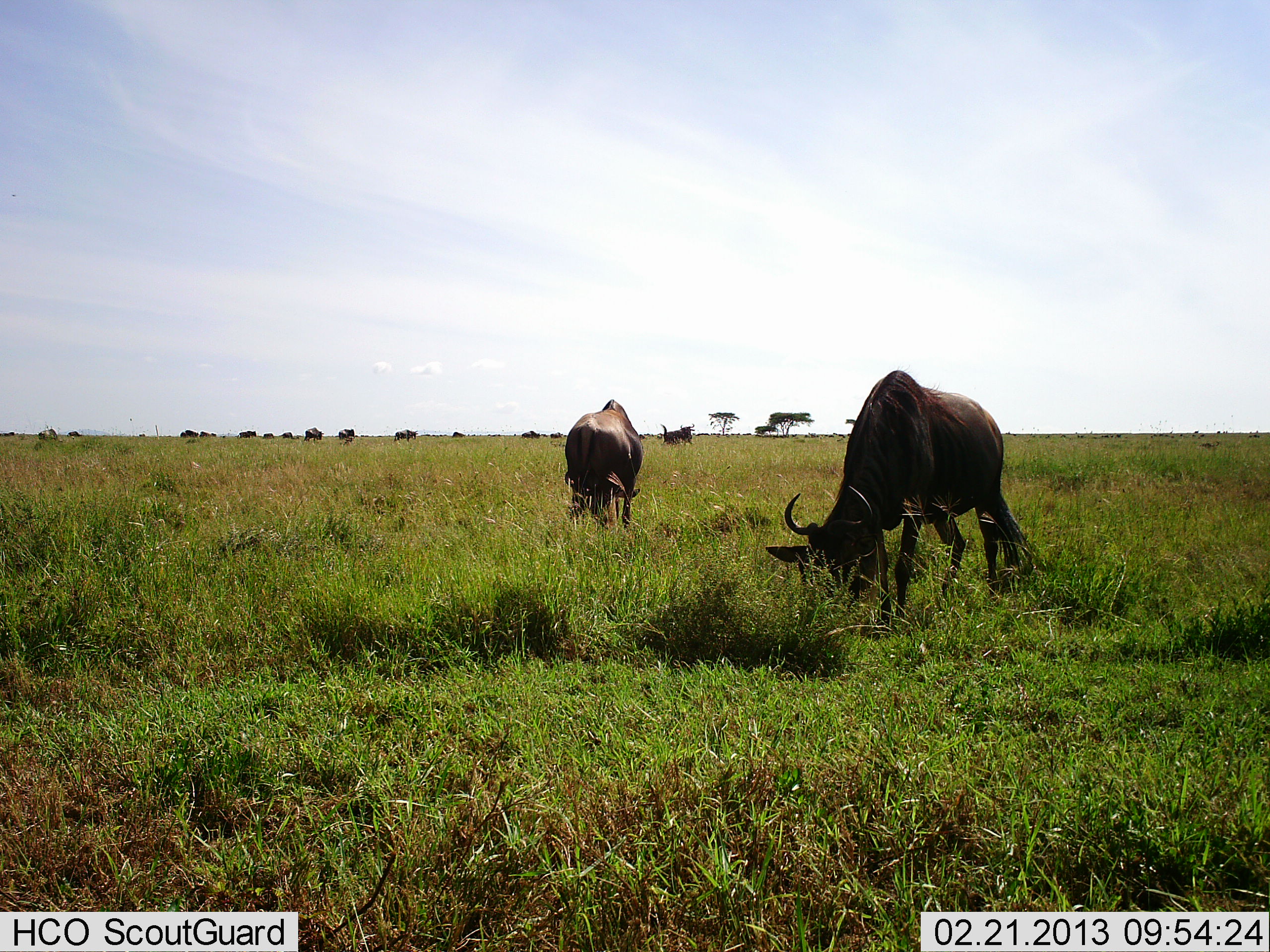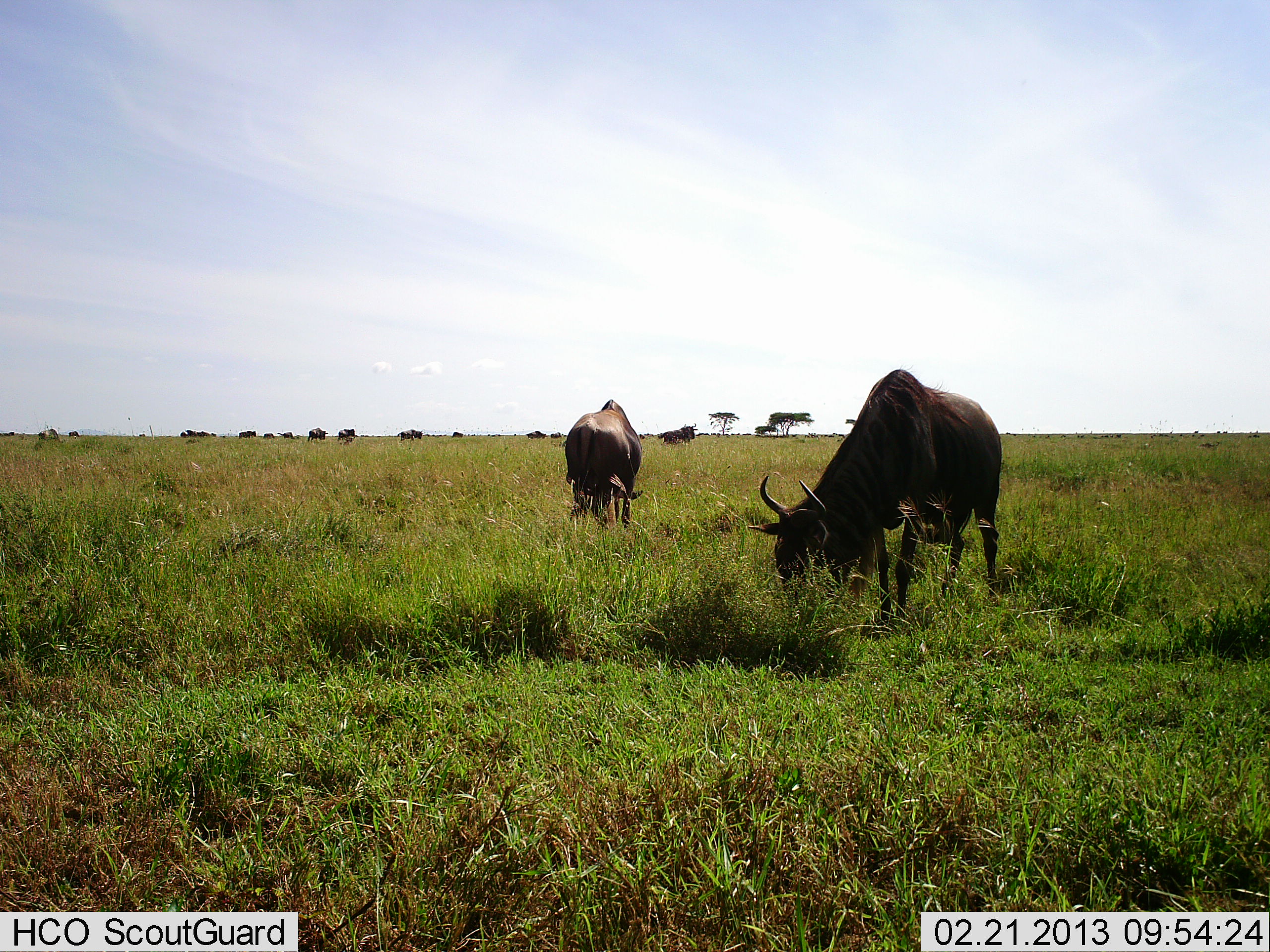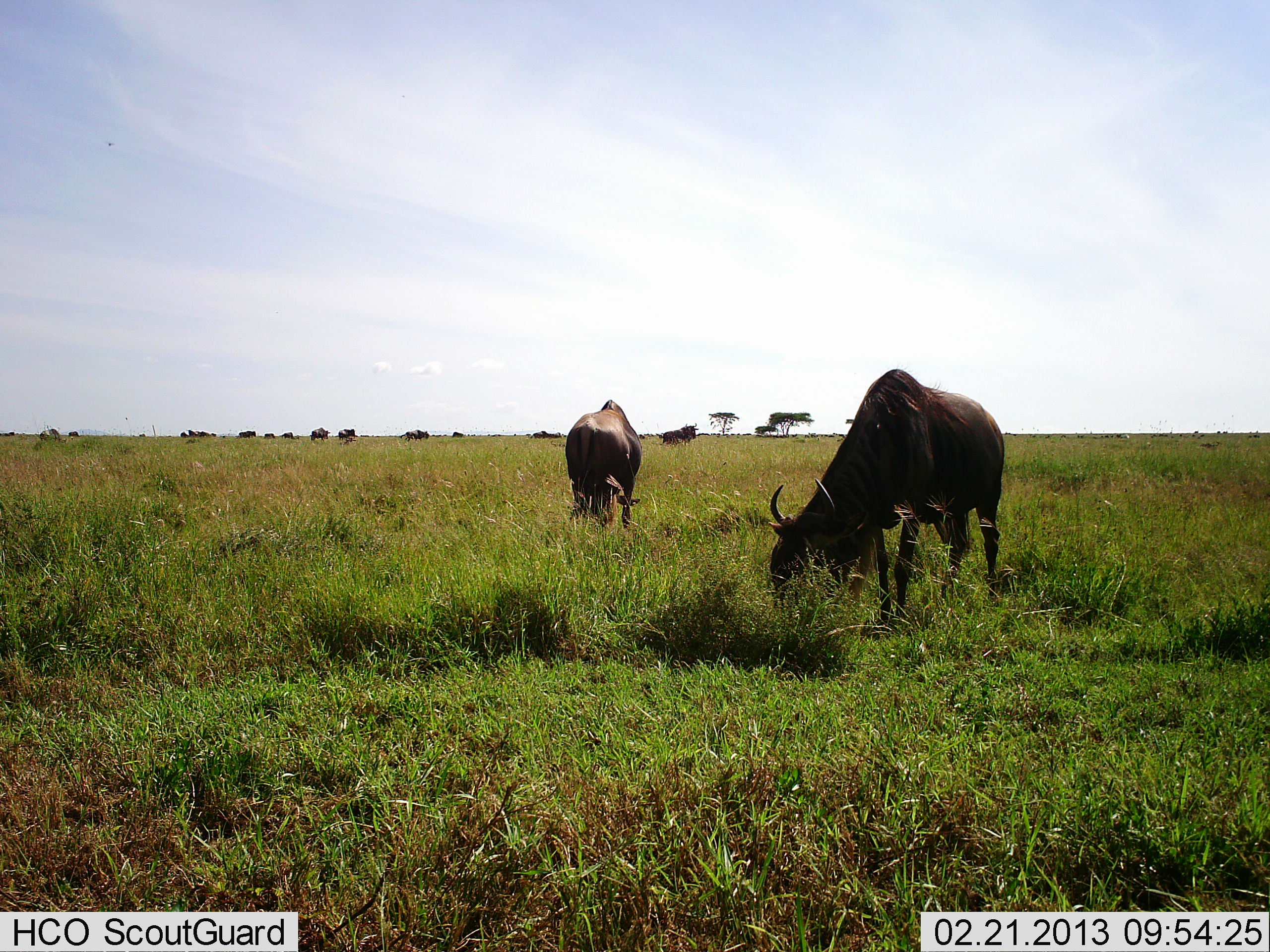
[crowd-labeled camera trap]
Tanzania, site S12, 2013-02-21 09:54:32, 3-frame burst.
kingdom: Animalia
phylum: Chordata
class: Mammalia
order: Artiodactyla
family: Bovidae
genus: Connochaetes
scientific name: Connochaetes taurinus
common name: blue wildebeest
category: wildebeest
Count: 11-50.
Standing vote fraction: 23%.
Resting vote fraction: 0%.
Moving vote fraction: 23%.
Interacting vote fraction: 0%.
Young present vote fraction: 0%.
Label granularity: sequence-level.